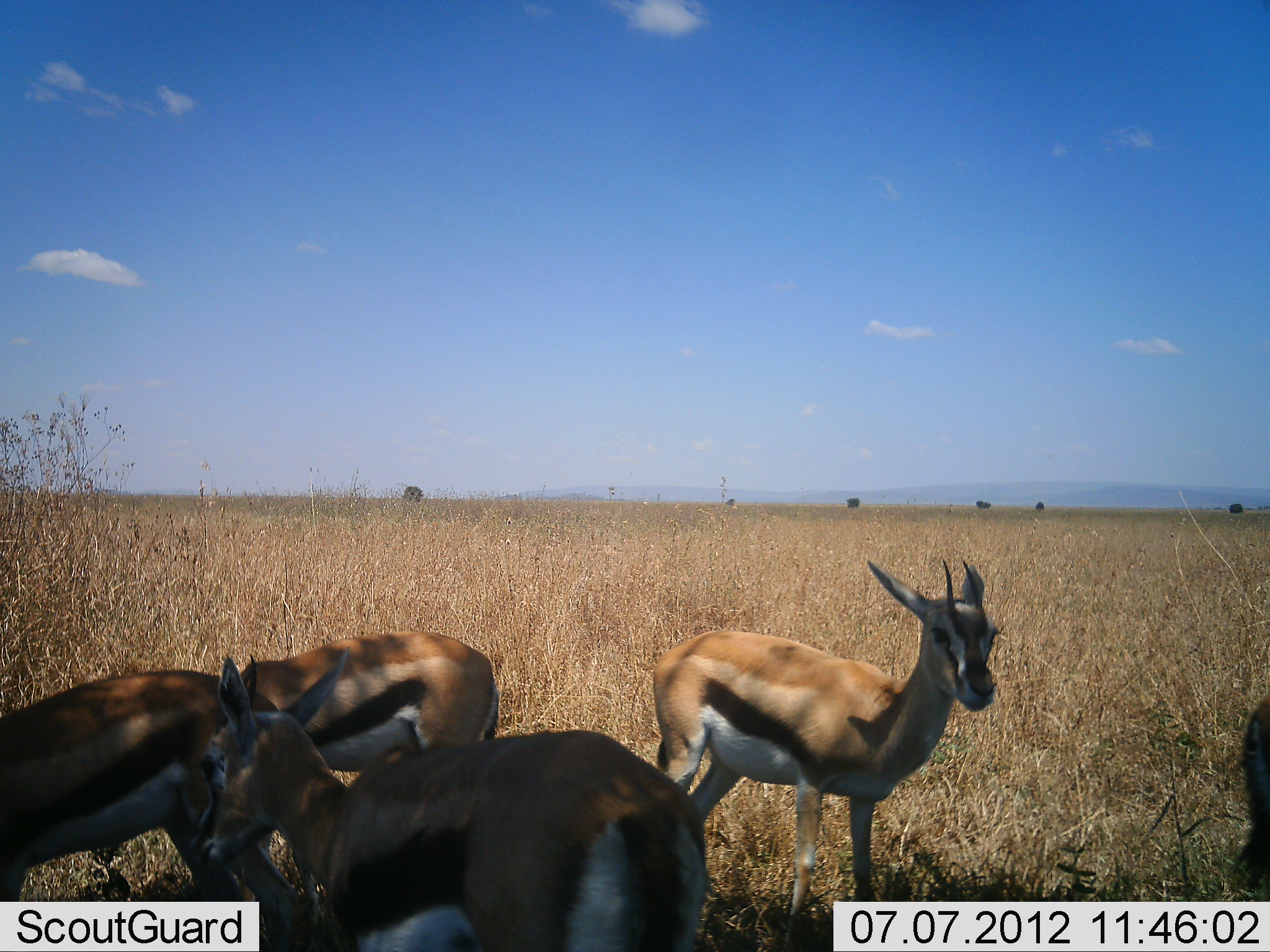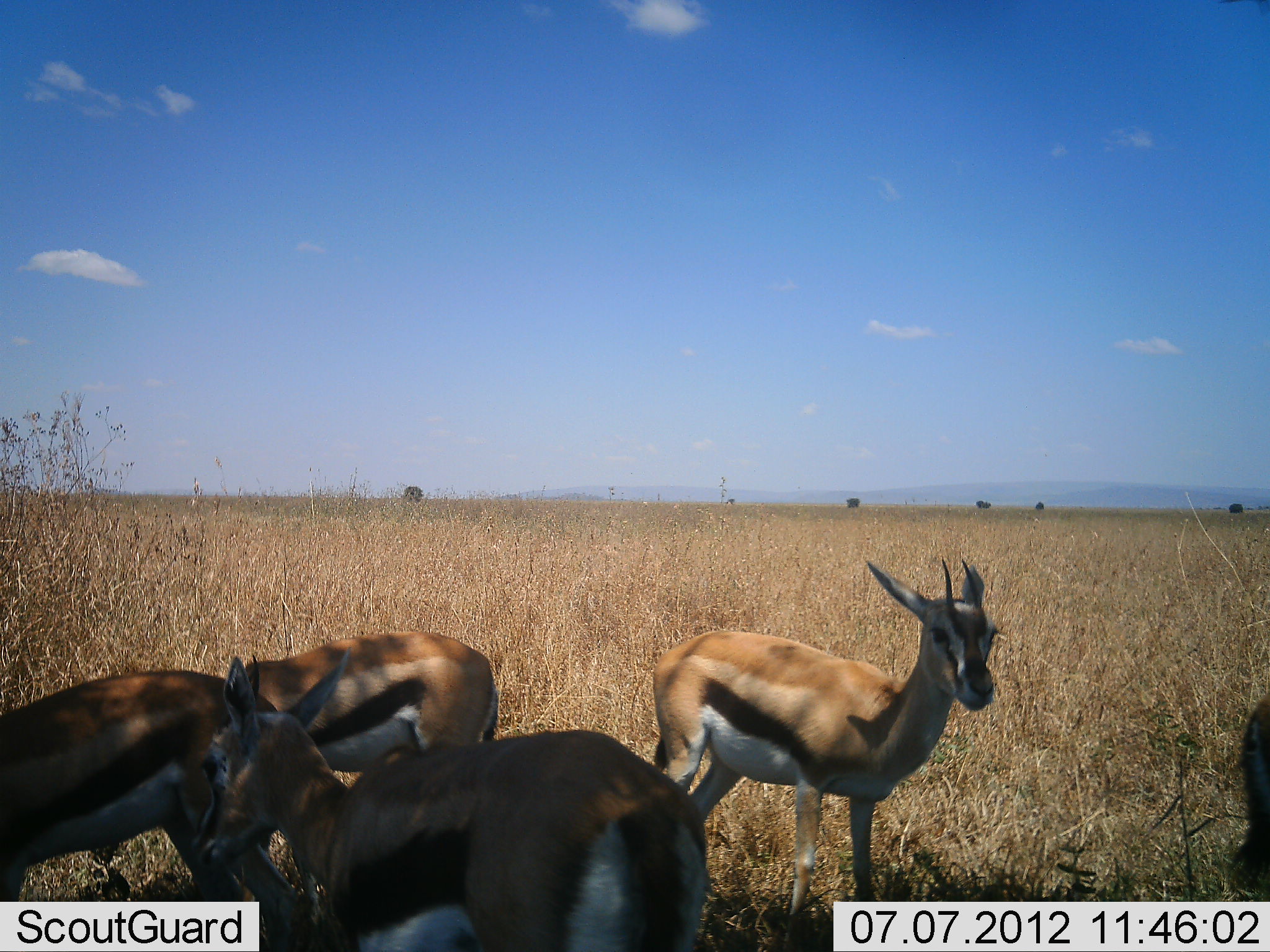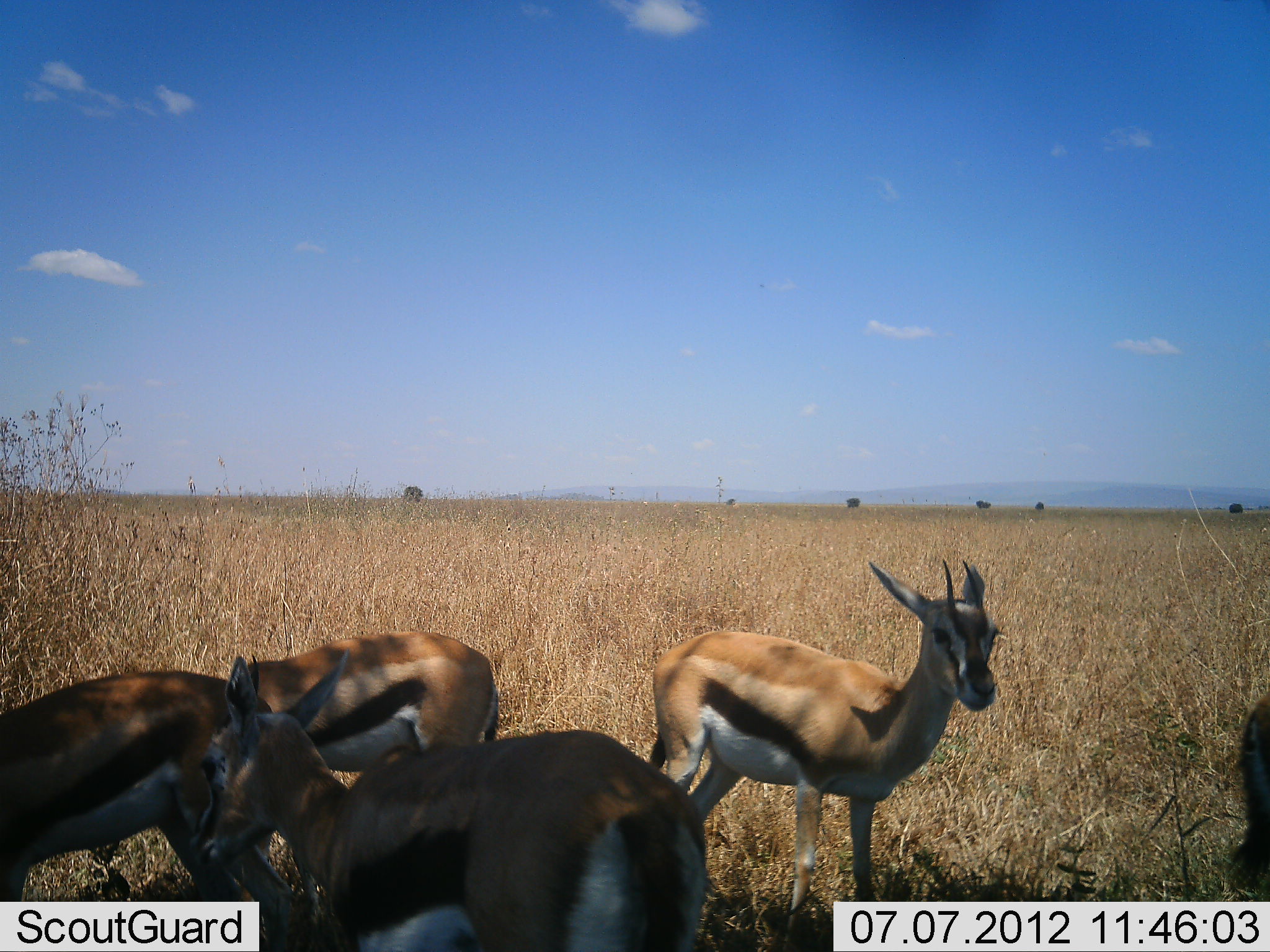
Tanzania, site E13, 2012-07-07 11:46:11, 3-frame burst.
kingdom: Animalia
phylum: Chordata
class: Mammalia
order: Artiodactyla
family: Bovidae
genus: Eudorcas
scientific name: Eudorcas thomsonii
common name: thomson's gazelle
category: gazellethomsons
Gazellethomsons (thomson's gazelle) (Eudorcas thomsonii), count 5. Behavior (volunteer vote fractions): standing 100%, resting 0%, moving 10%, interacting 10%. Young present (vote fraction): 0%. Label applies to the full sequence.